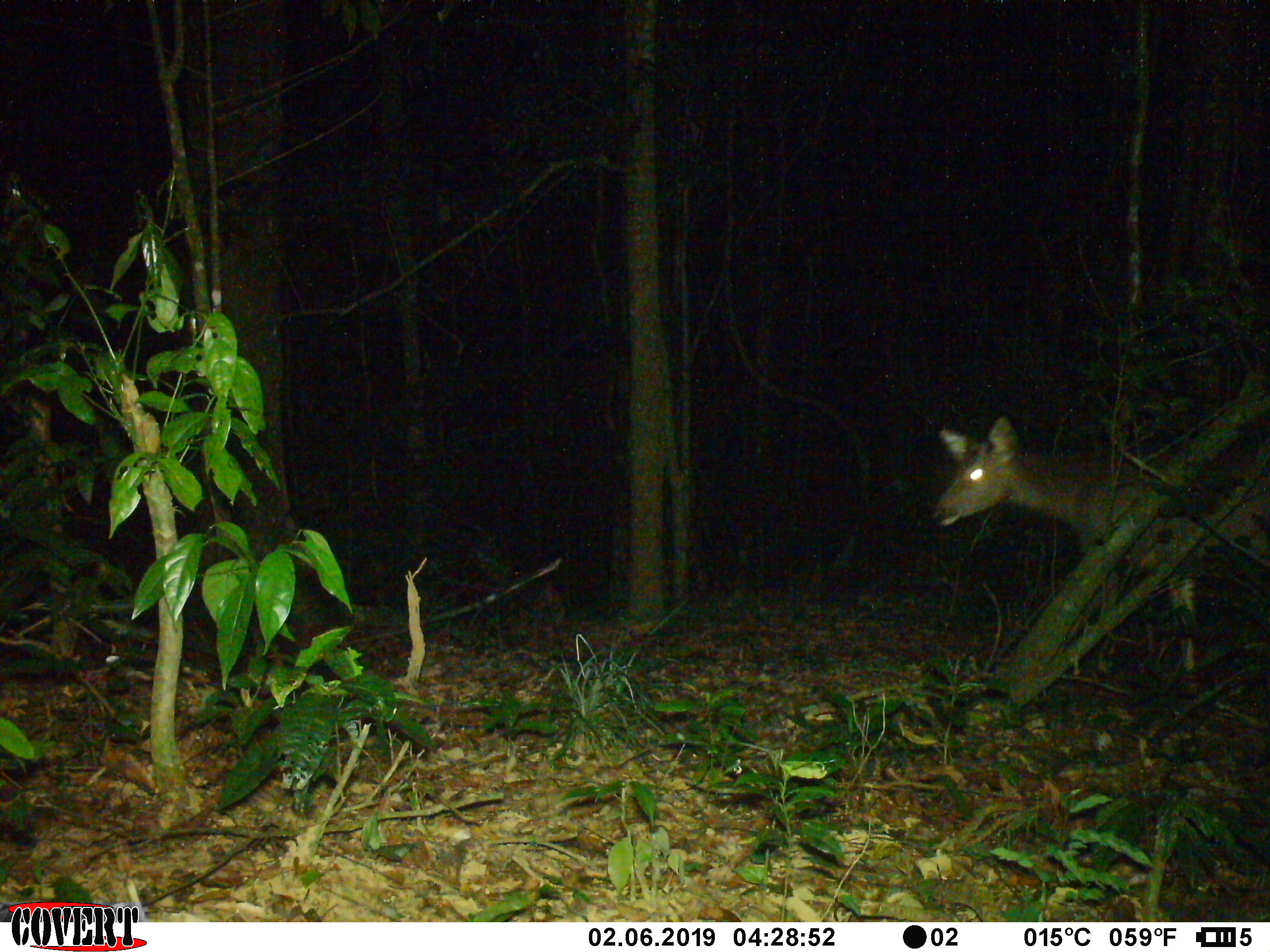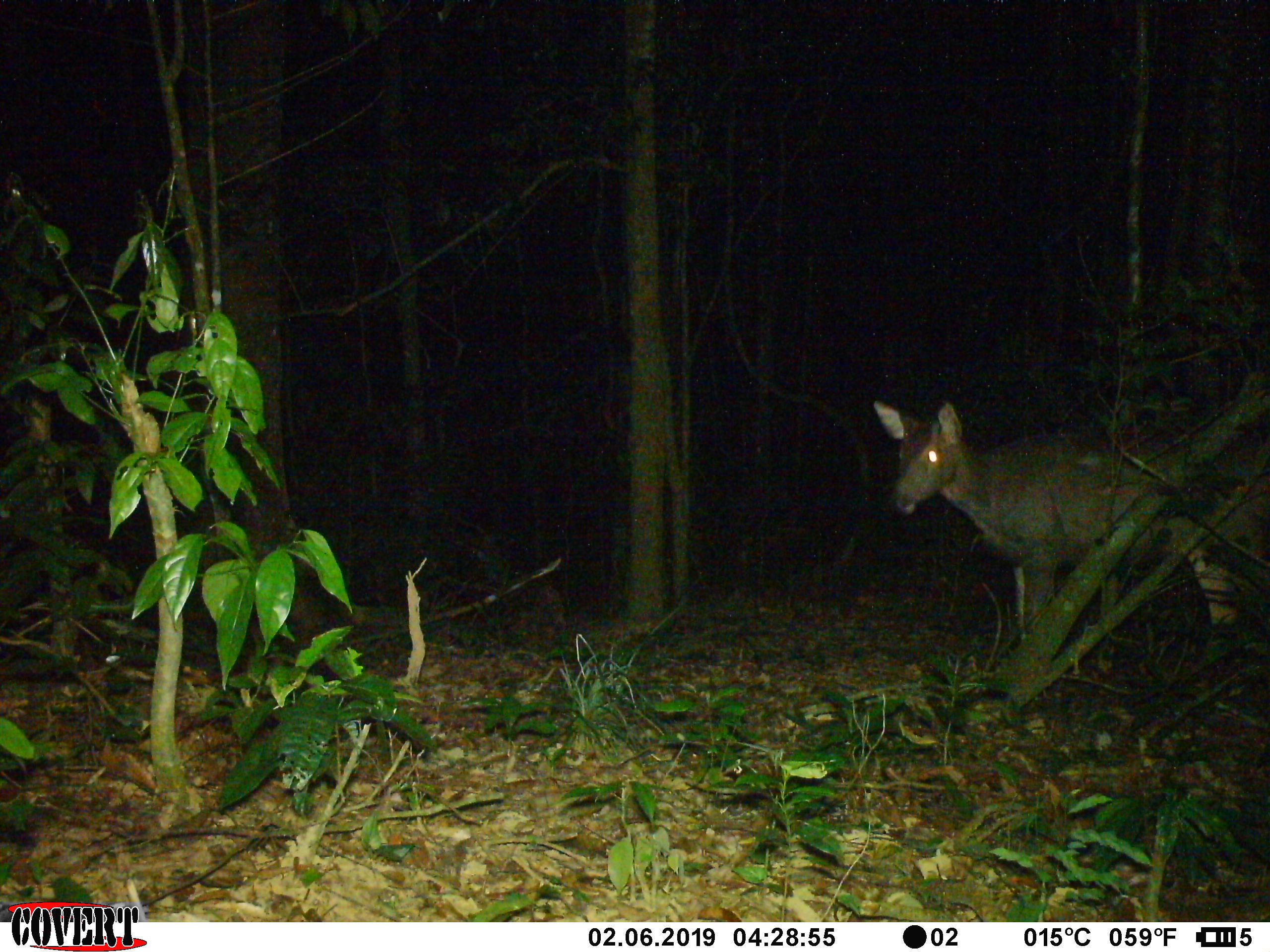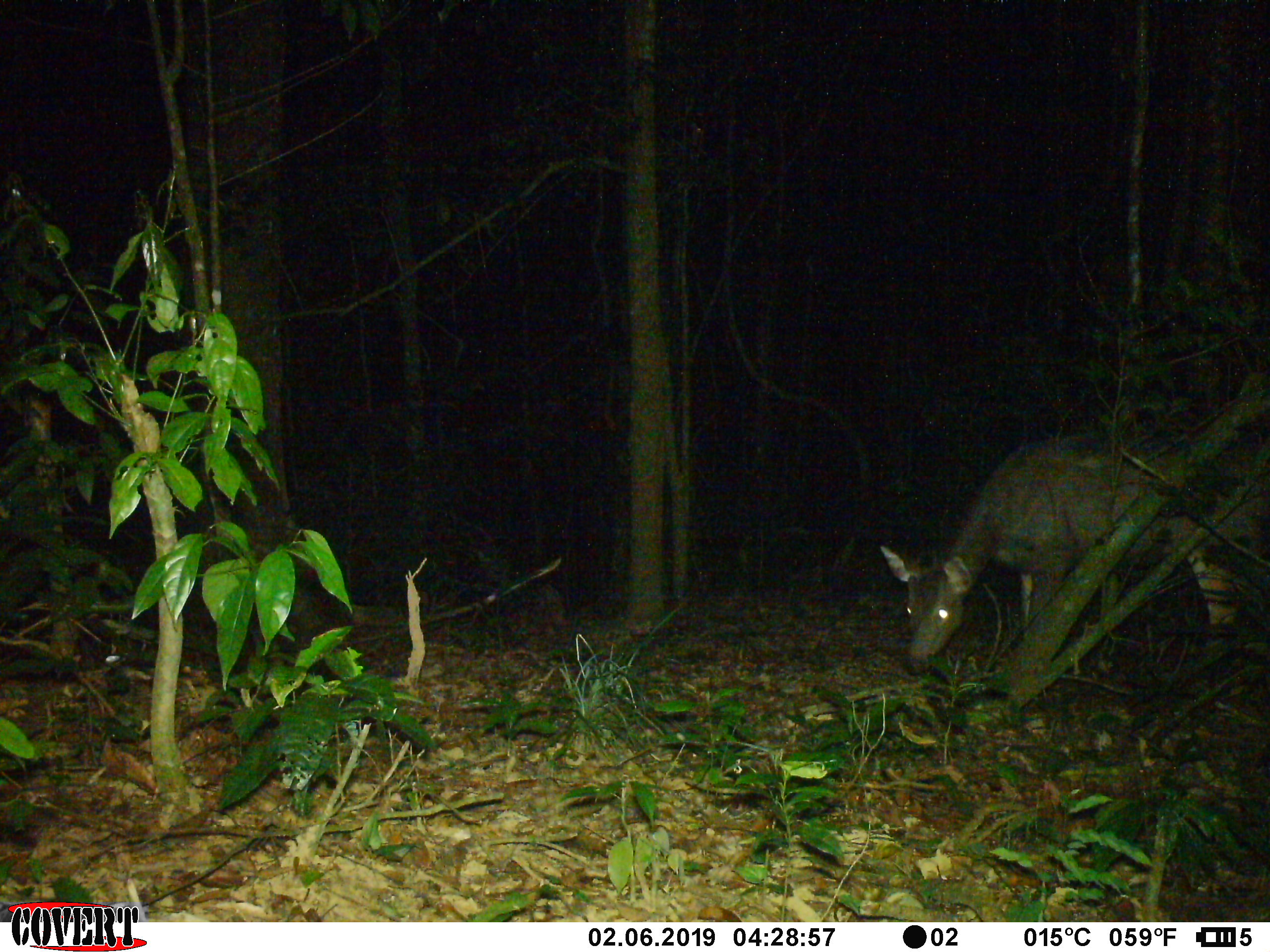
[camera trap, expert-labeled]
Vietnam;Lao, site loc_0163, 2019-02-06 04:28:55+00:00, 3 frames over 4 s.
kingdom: Animalia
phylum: Chordata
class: Mammalia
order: Artiodactyla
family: Cervidae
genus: Rusa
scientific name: Rusa unicolor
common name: sambar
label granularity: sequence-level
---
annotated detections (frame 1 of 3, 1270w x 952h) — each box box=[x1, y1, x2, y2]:
sambar: box=[929, 414, 1270, 700]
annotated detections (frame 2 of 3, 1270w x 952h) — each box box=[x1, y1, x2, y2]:
sambar: box=[872, 398, 1270, 640]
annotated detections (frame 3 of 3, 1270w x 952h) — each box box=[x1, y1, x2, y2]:
sambar: box=[879, 433, 1270, 675]